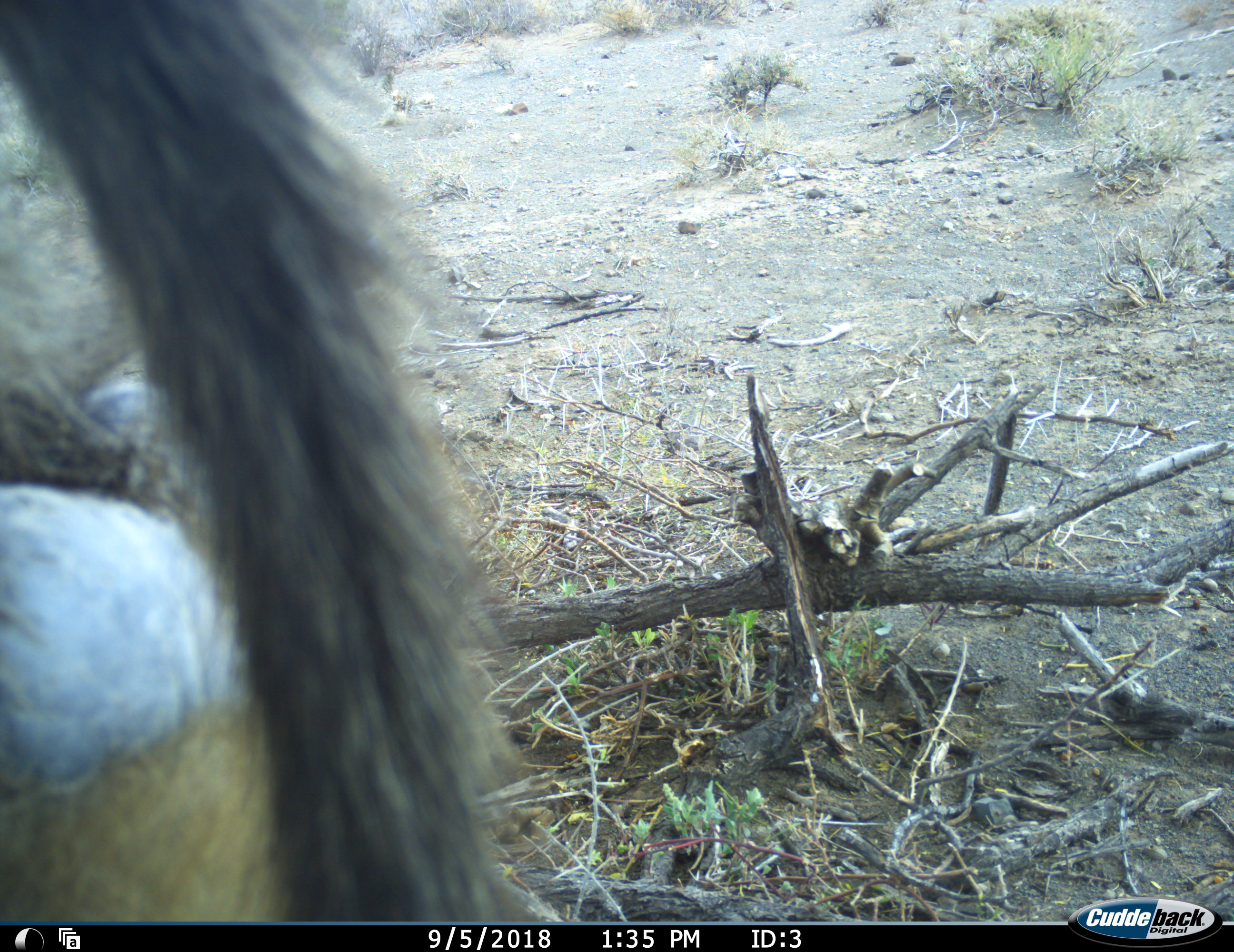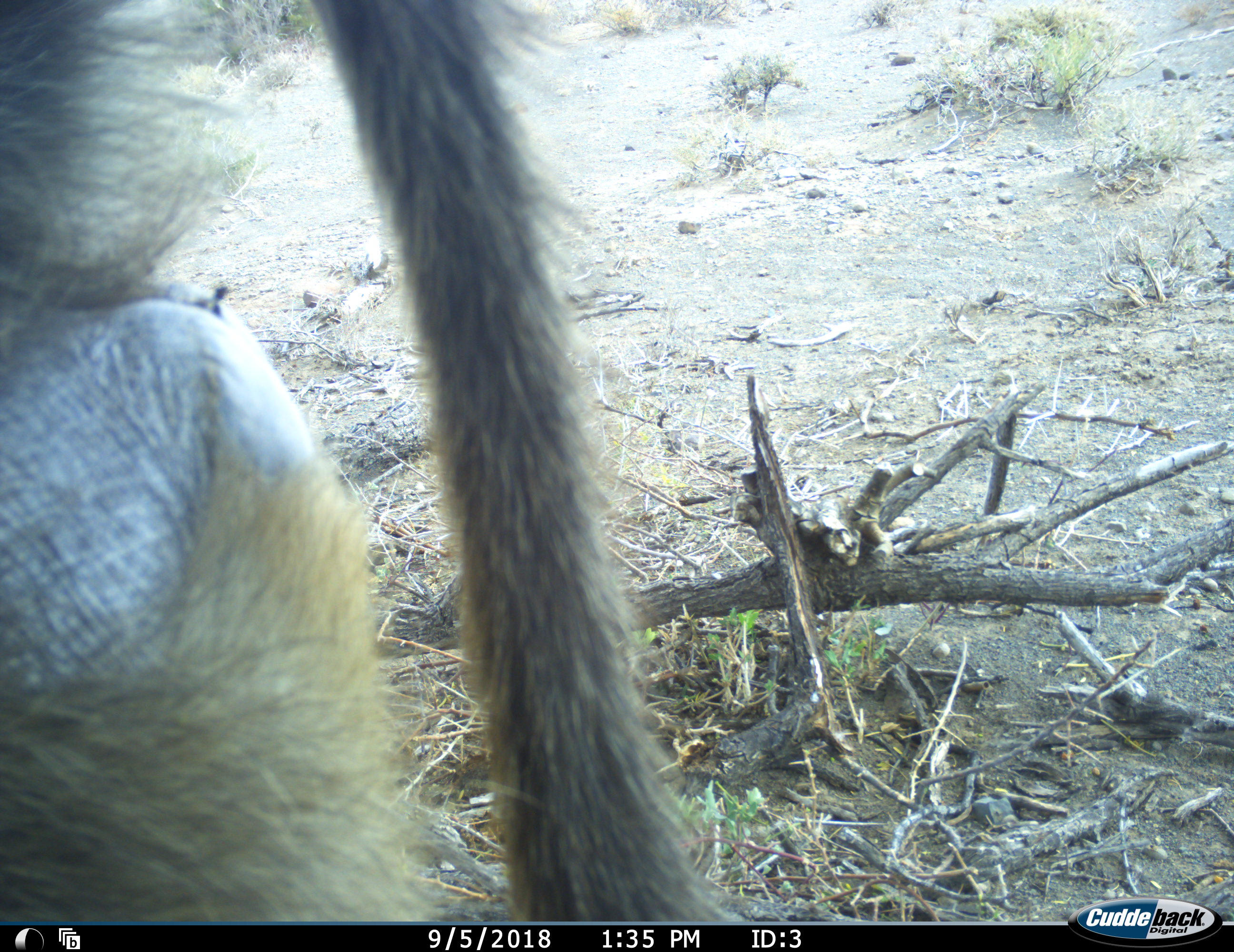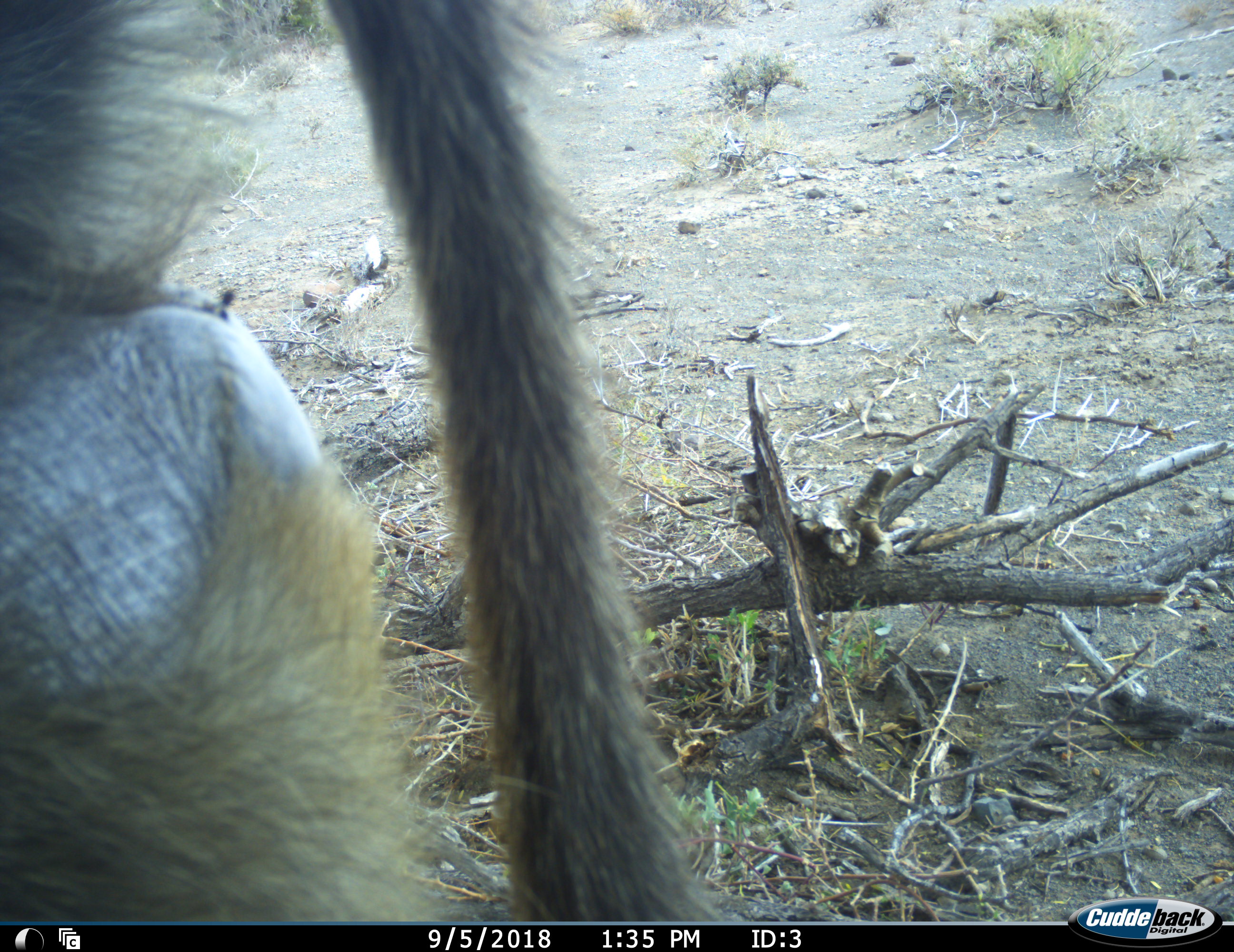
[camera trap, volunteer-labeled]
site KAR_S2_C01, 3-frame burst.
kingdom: Animalia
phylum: Chordata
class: Mammalia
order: Primates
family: Cercopithecidae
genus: Papio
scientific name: Papio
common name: baboon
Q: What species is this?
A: Baboon (Papio).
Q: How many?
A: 1.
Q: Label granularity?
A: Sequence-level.